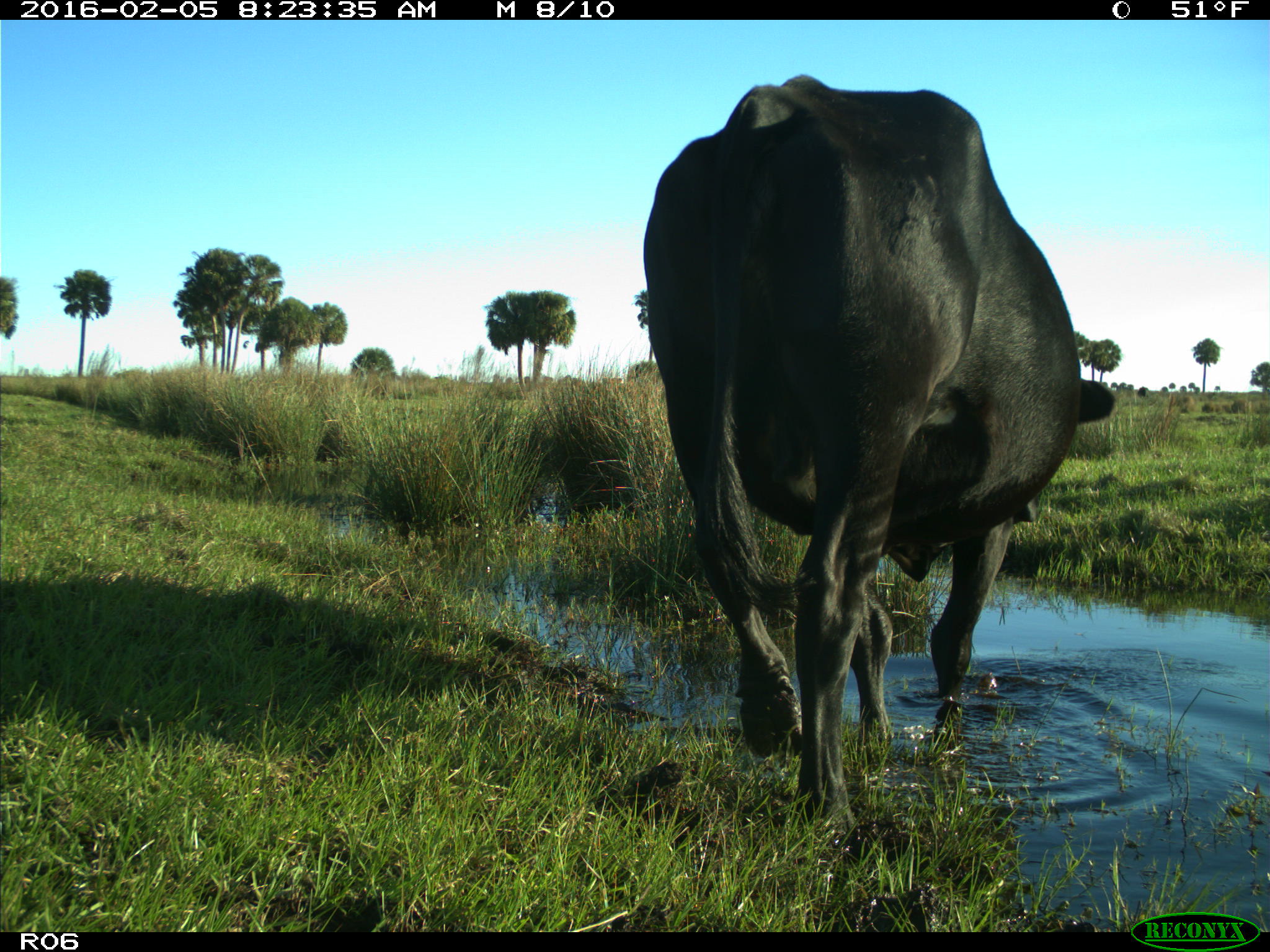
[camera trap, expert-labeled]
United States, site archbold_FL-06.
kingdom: Animalia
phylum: Chordata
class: Mammalia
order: Artiodactyla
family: Bovidae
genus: Bos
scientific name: Bos taurus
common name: domestic cow